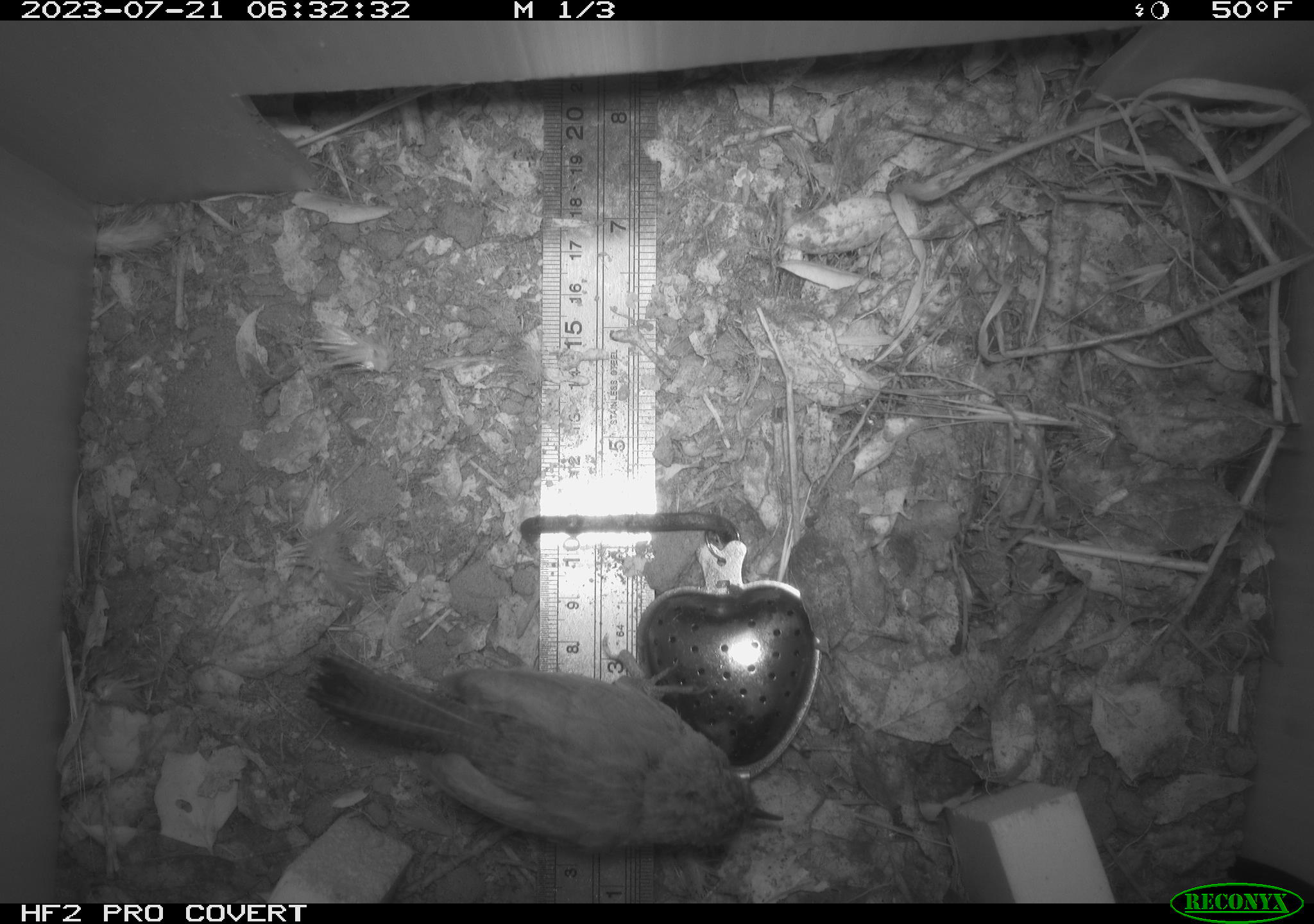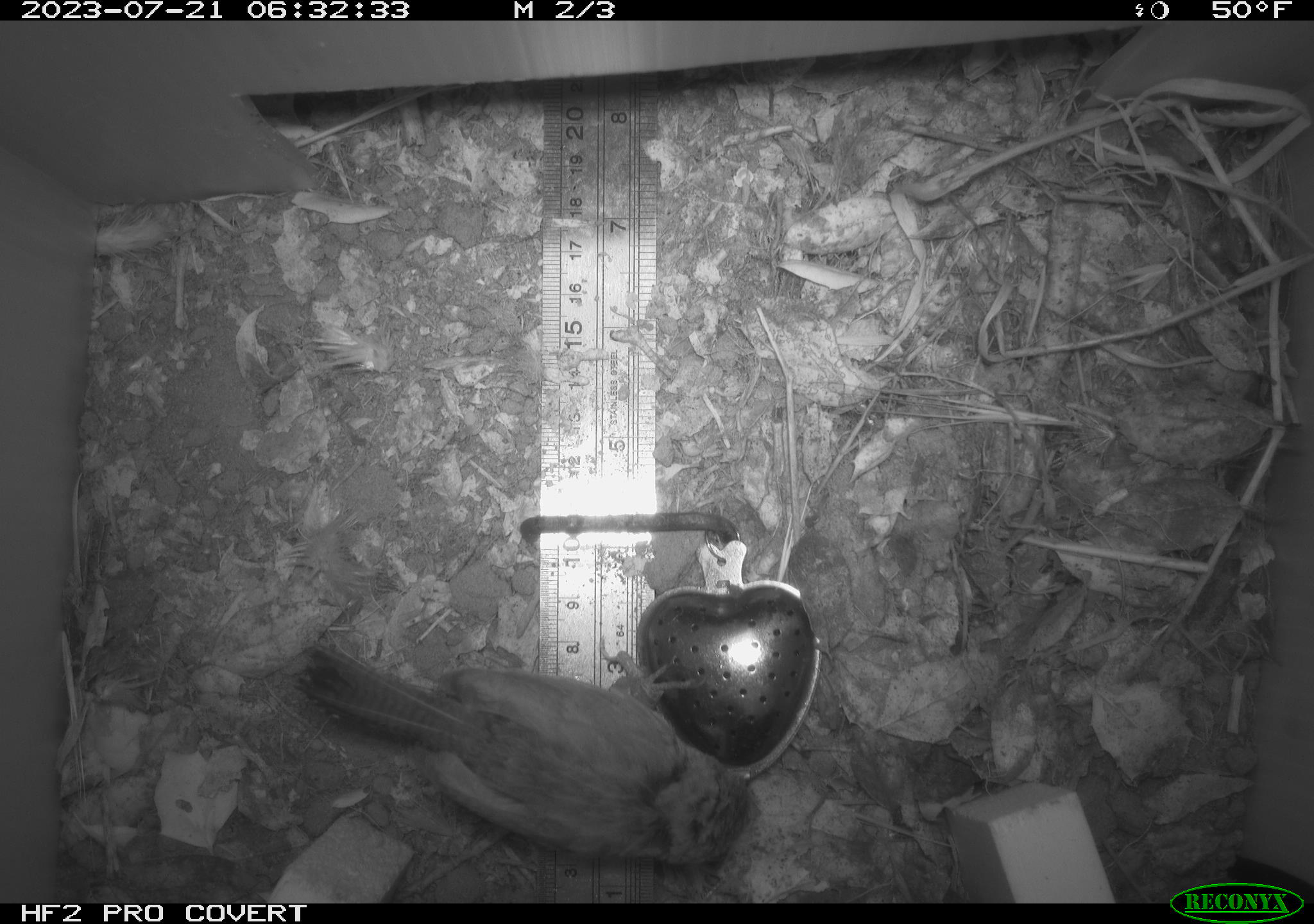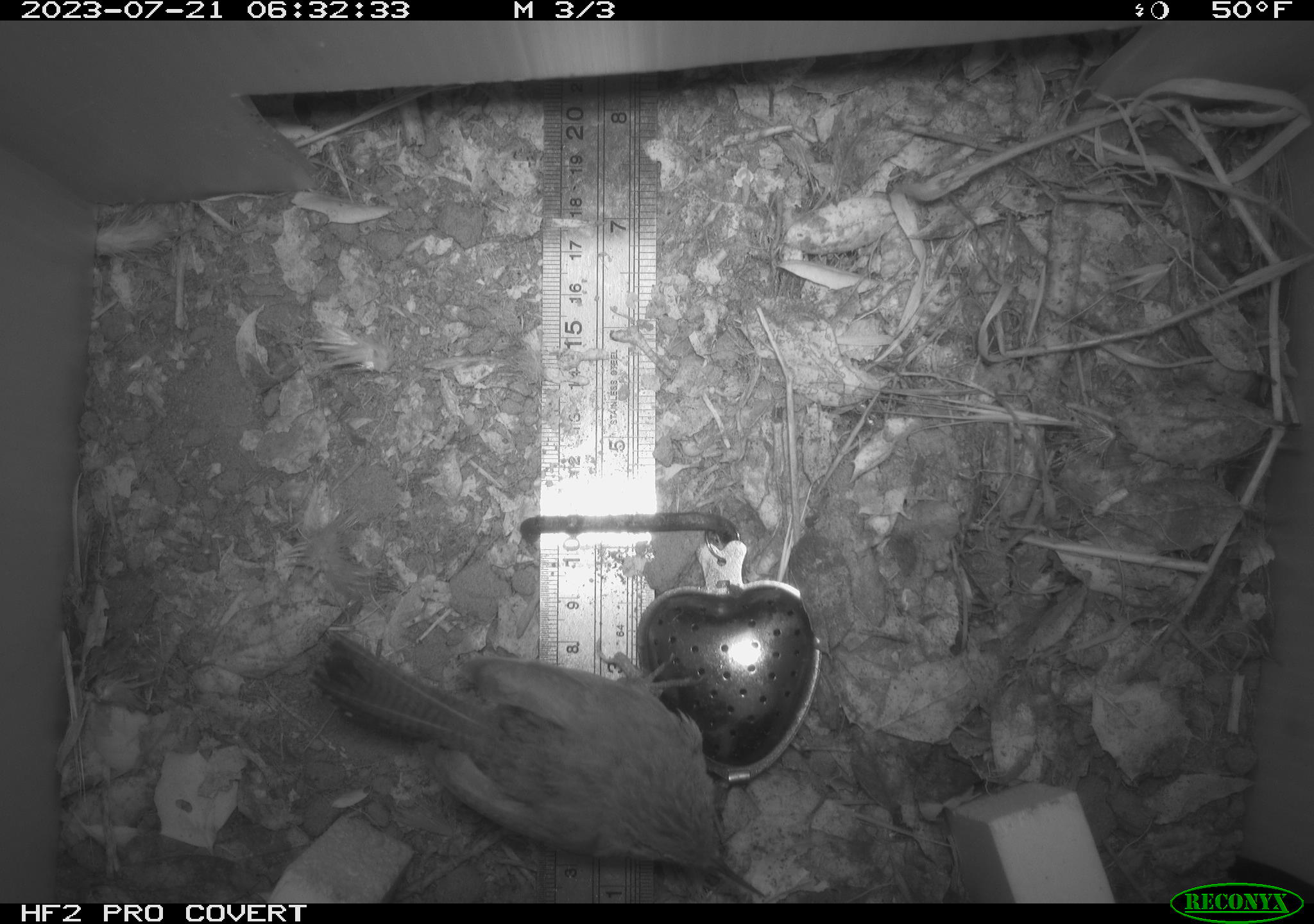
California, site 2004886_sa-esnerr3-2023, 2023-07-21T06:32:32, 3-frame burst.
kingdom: Animalia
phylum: Chordata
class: Aves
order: Passeriformes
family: Troglodytidae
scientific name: Troglodytidae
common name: wren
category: troglodytidae family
Troglodytidae family (wren) (Troglodytidae).